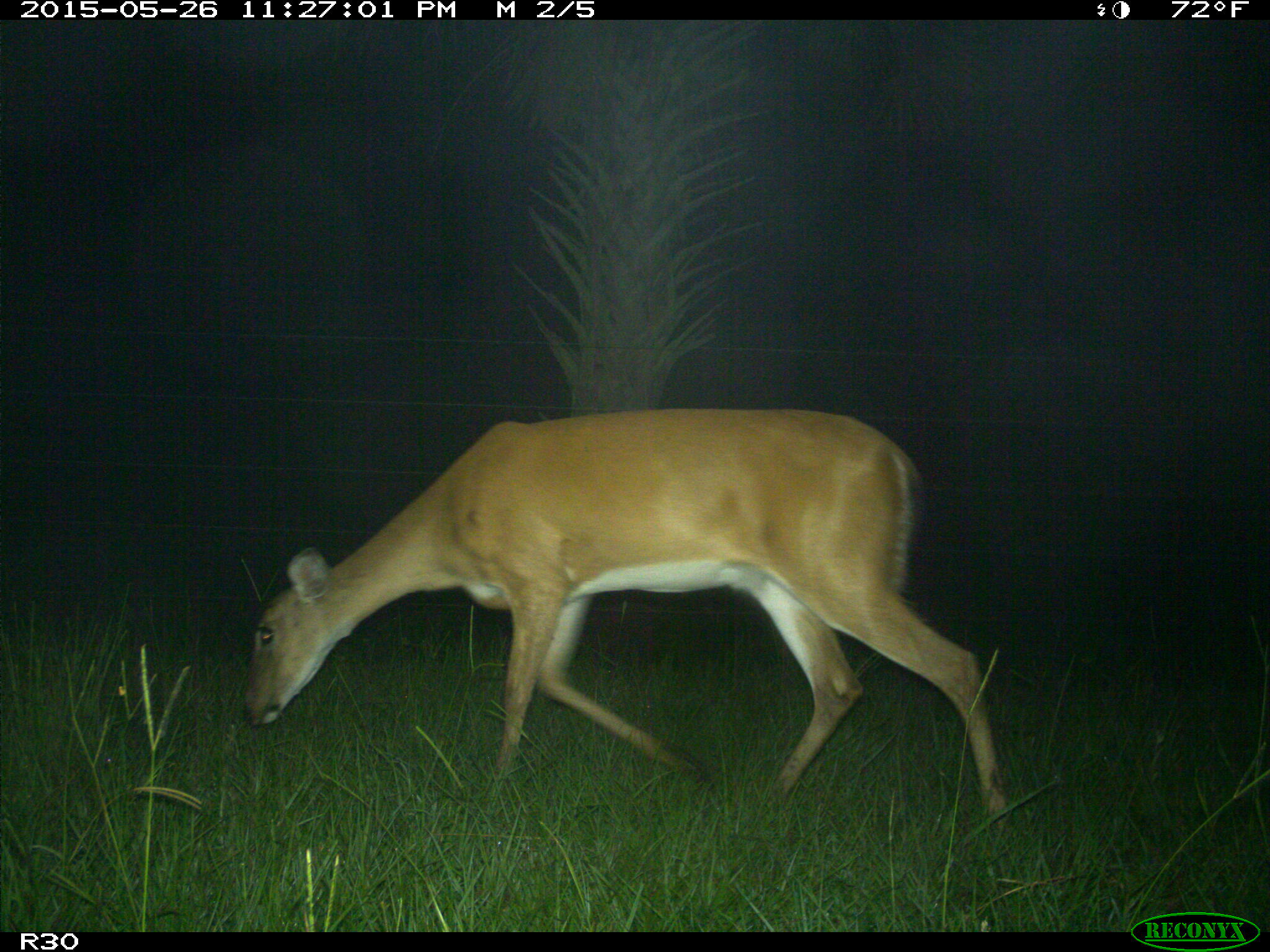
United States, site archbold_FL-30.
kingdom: Animalia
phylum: Chordata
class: Mammalia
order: Artiodactyla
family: Cervidae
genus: Odocoileus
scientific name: Odocoileus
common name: deer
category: unidentified deer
Unidentified deer (deer) (Odocoileus).